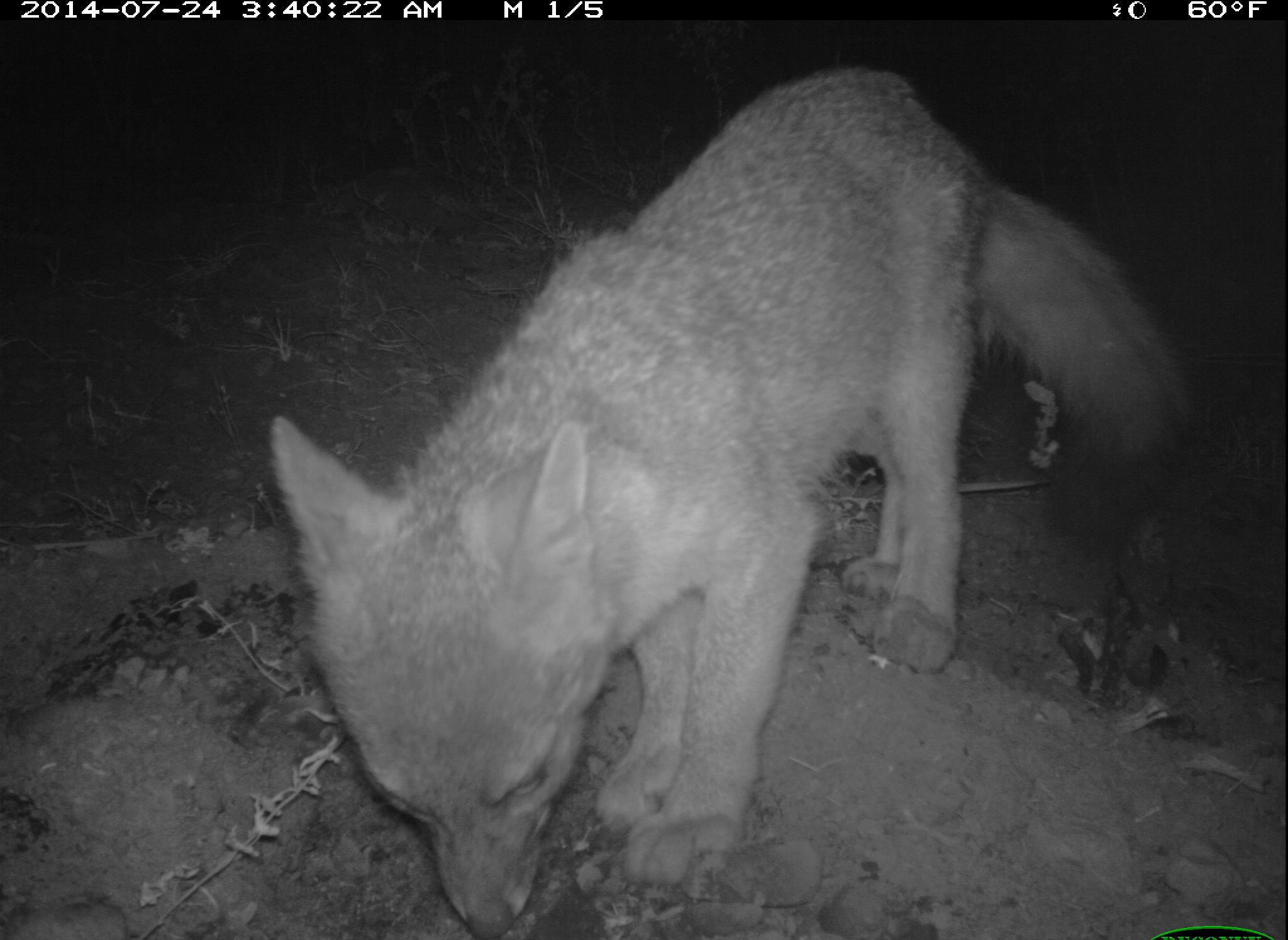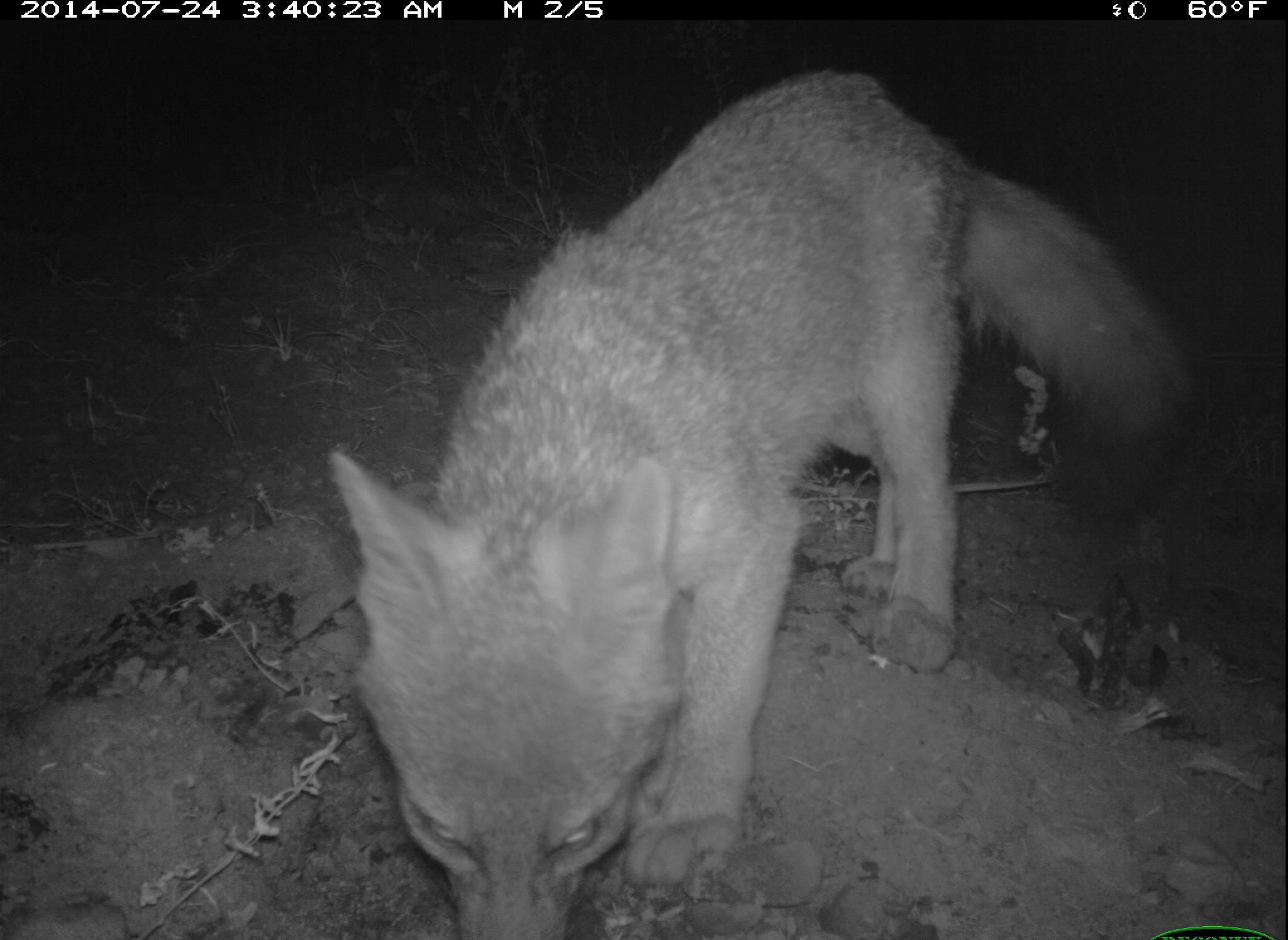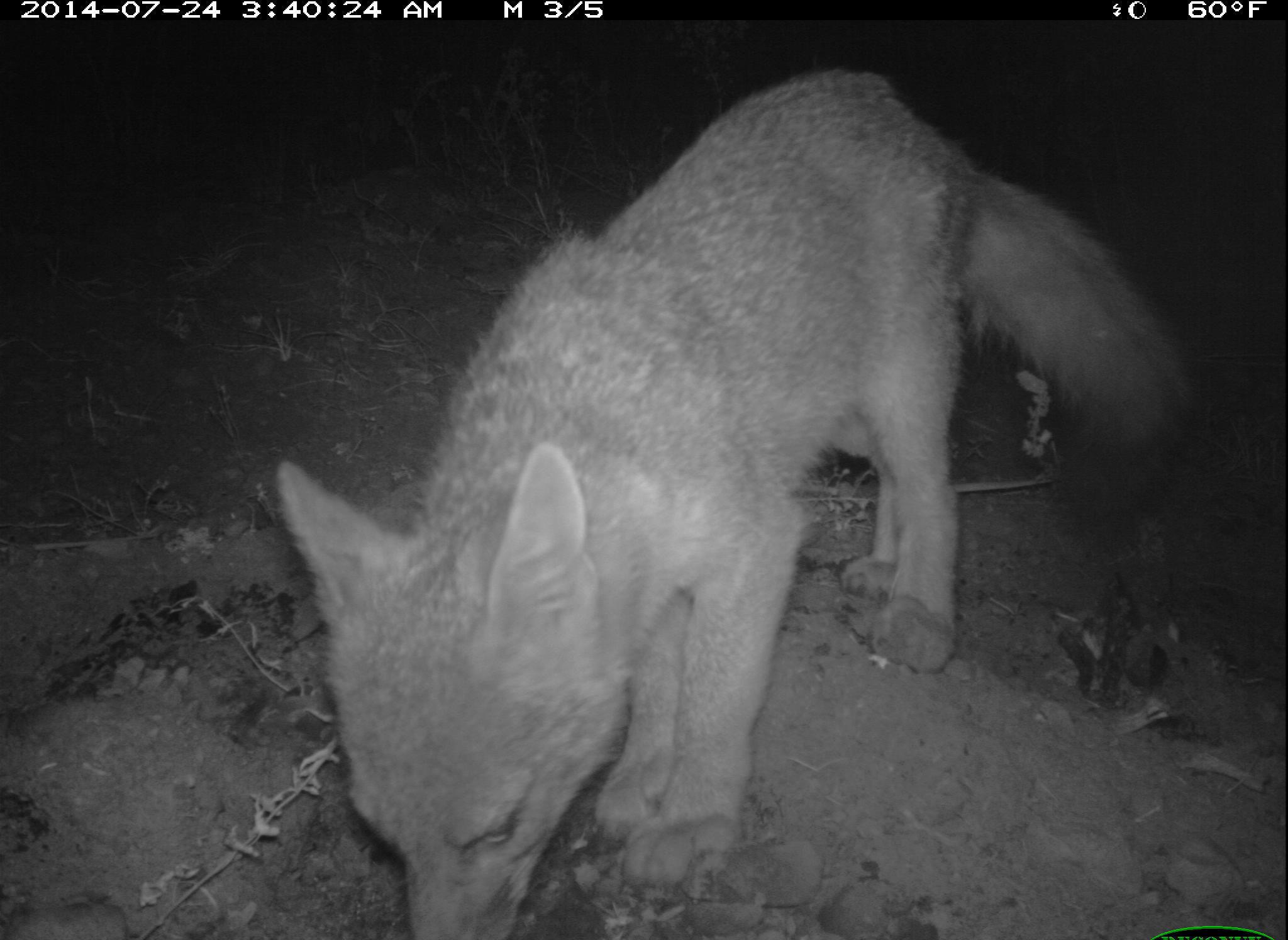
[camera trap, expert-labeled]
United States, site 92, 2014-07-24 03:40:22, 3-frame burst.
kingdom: Animalia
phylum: Chordata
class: Mammalia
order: Carnivora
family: Canidae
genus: Urocyon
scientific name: Urocyon cinereoargenteus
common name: gray fox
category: fox